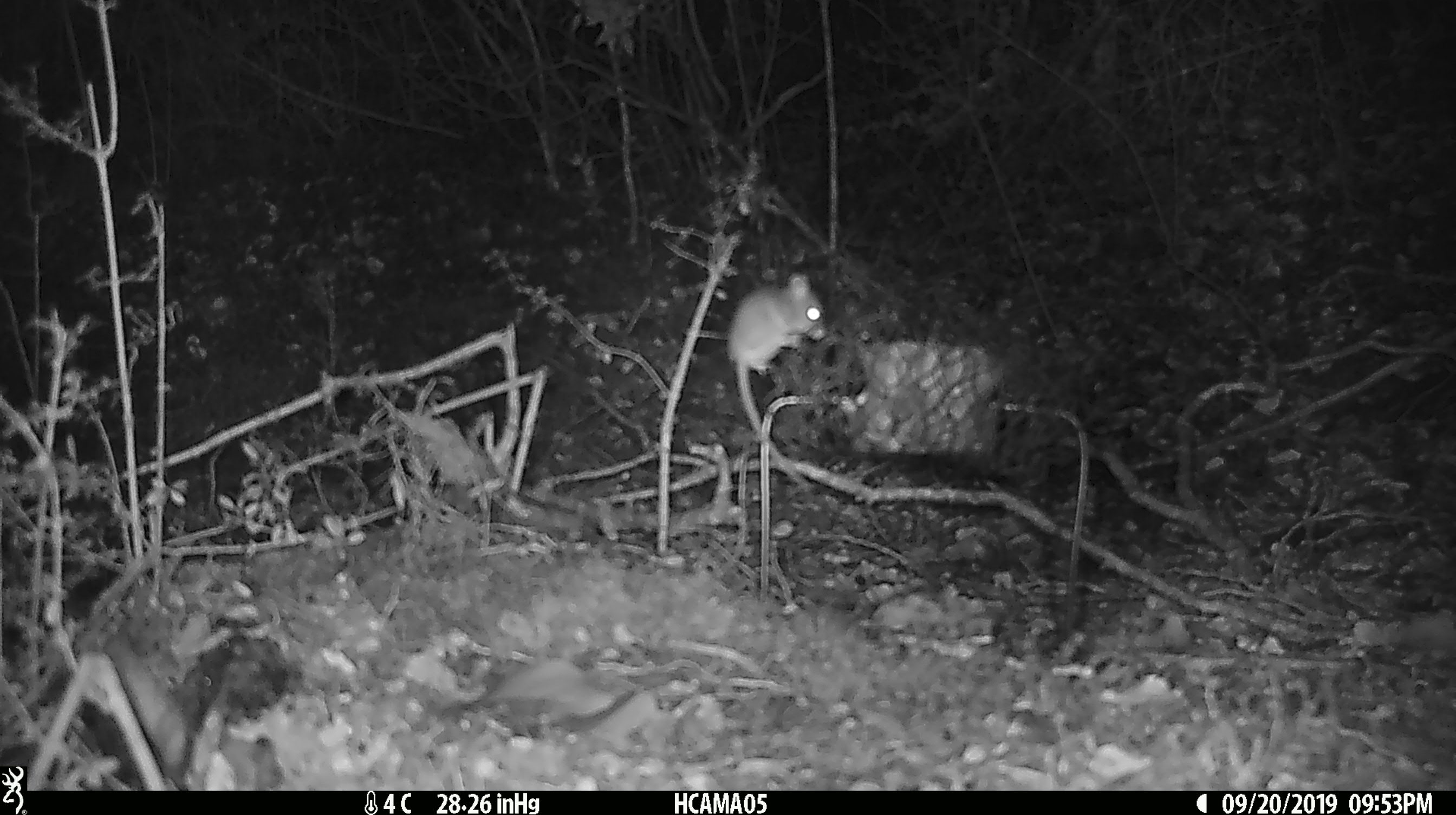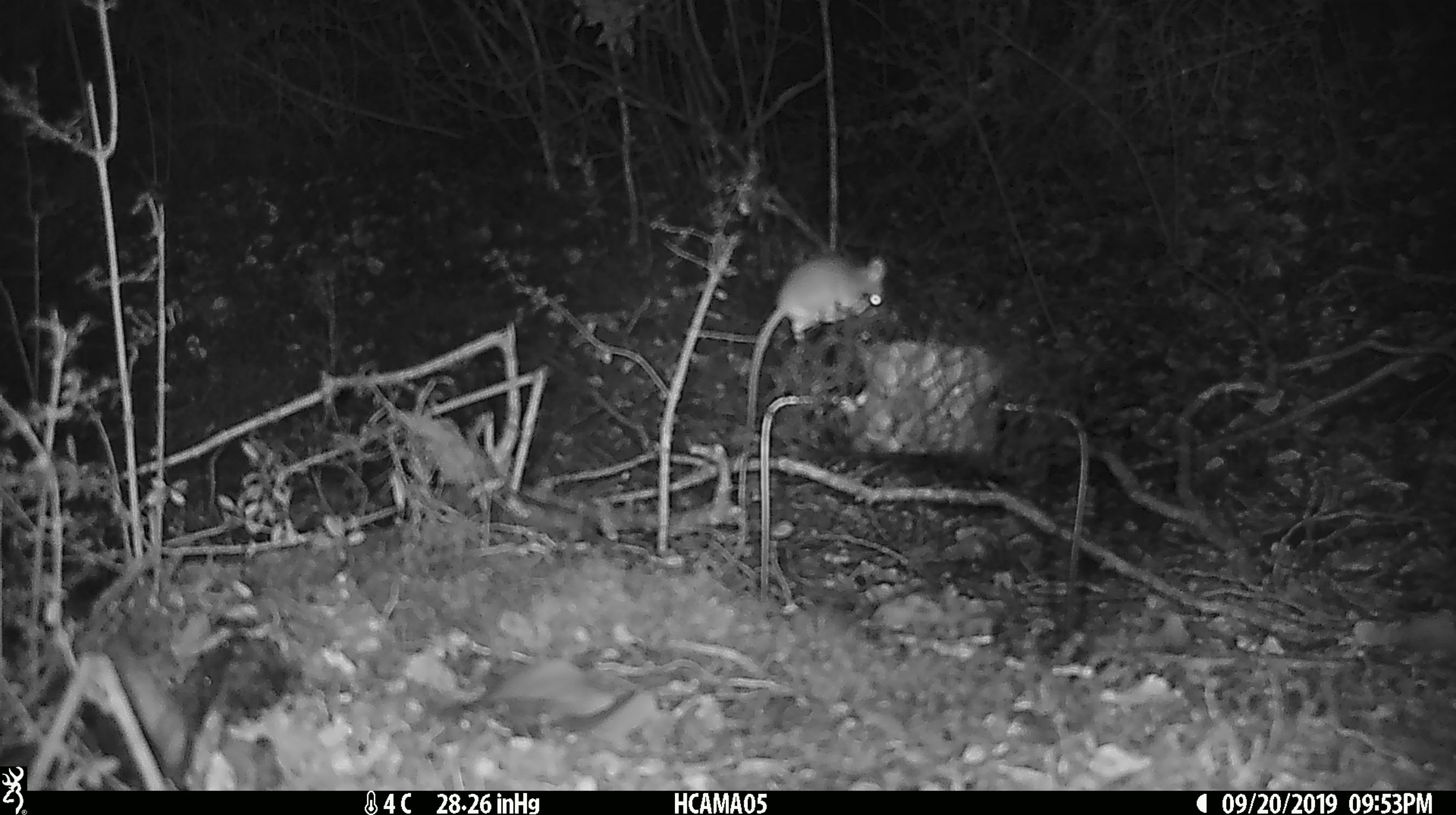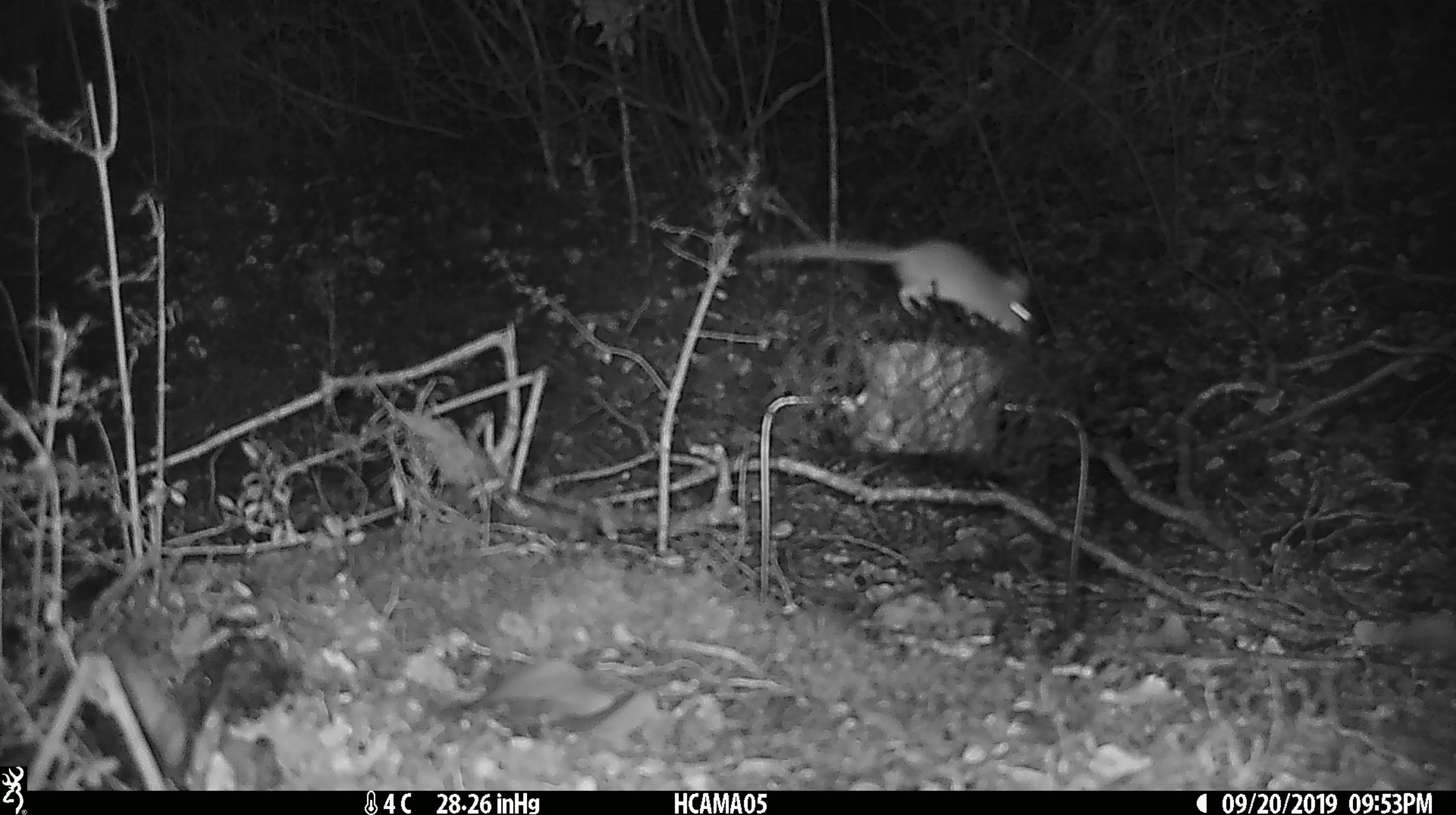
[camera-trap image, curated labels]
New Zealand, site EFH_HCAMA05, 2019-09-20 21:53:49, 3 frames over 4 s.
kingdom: Animalia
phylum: Chordata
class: Mammalia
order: Rodentia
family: Muridae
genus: Mus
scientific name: Mus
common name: mouse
Mouse (Mus).